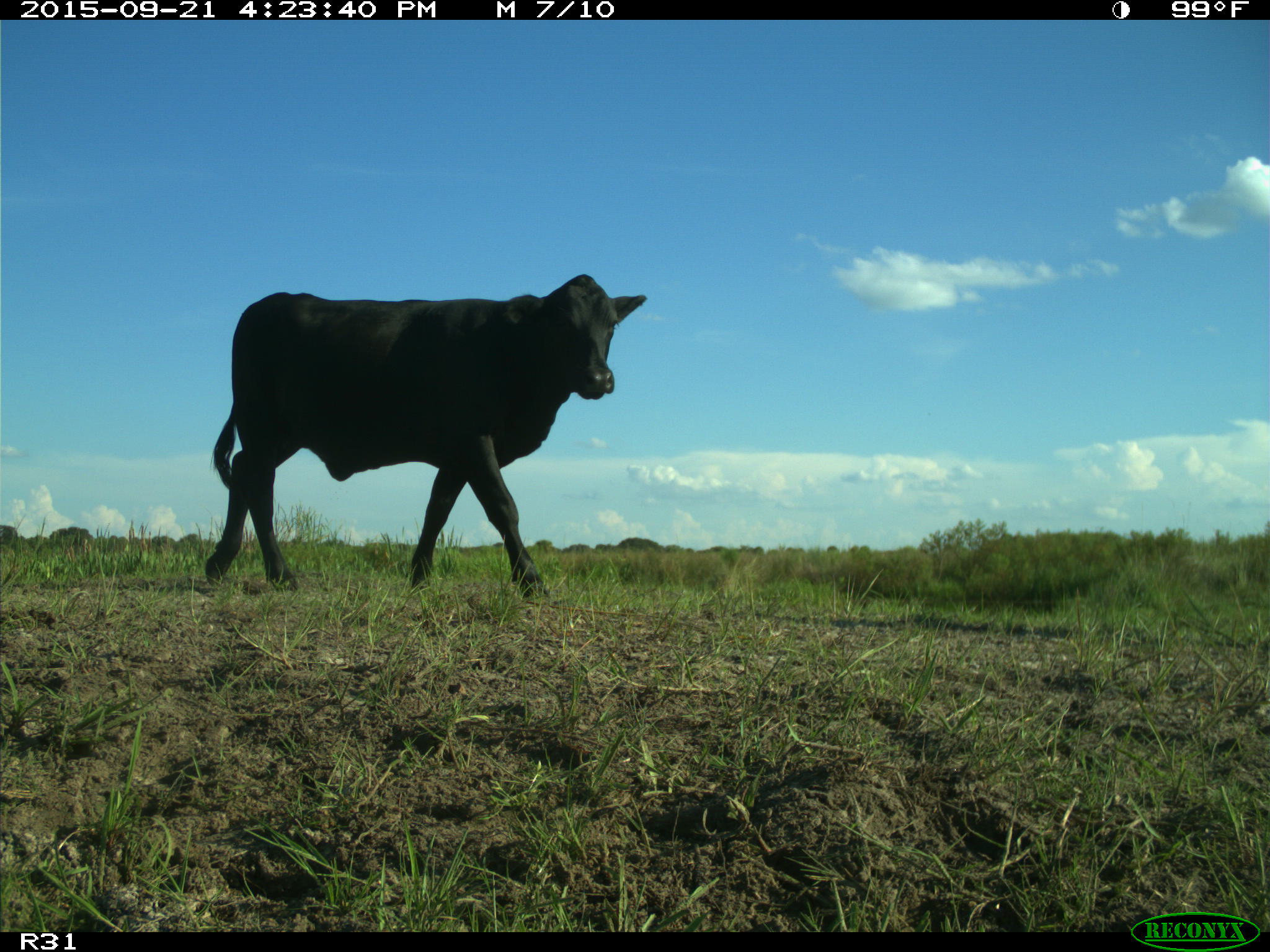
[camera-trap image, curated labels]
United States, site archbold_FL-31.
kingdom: Animalia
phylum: Chordata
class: Mammalia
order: Artiodactyla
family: Bovidae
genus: Bos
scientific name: Bos taurus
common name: domestic cow